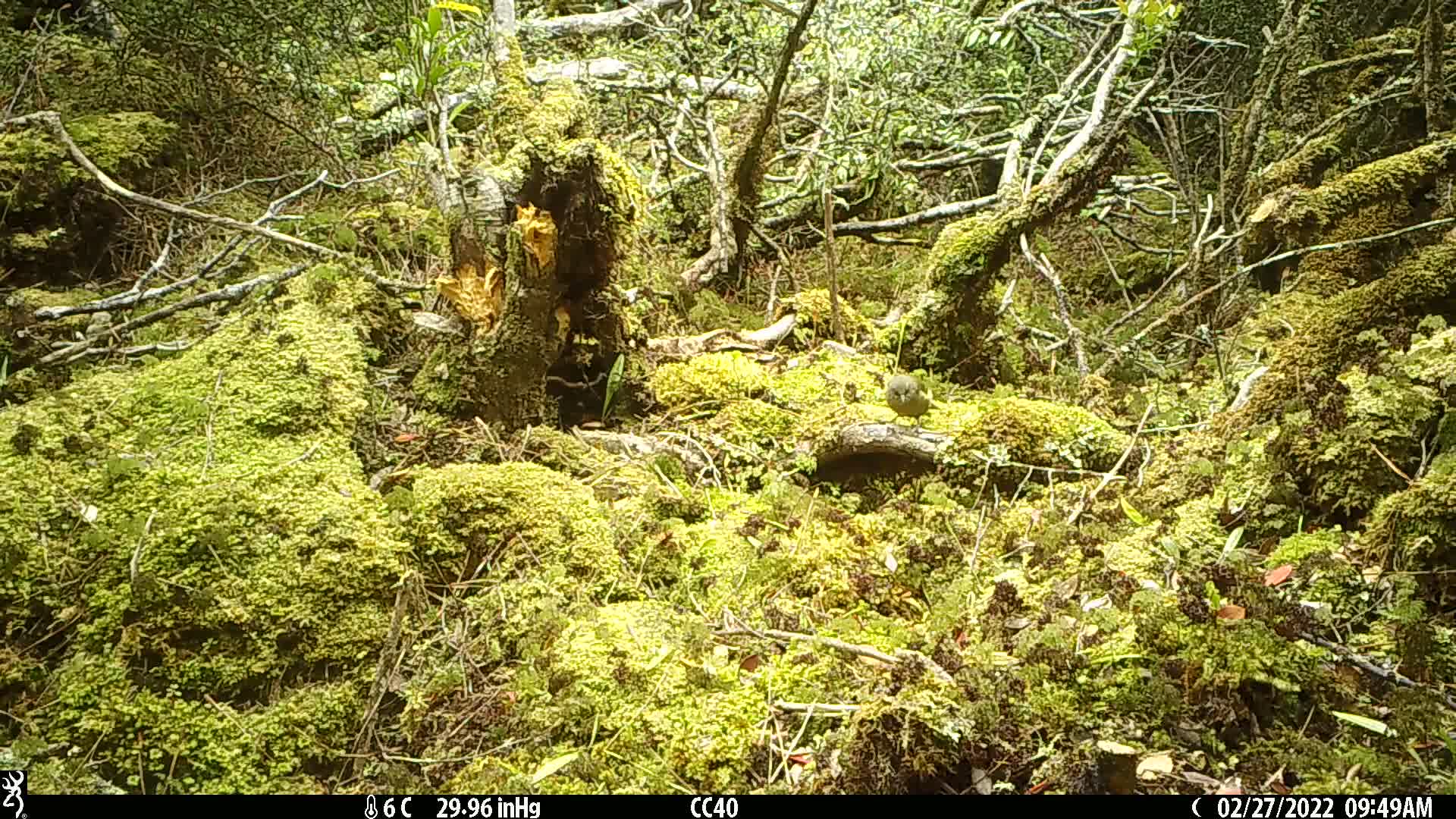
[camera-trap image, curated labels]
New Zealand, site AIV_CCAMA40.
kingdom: Animalia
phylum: Chordata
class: Aves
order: Passeriformes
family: Meliphagidae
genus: Anthornis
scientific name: Anthornis melanura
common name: new zealand bellbird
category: bellbird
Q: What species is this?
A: Bellbird (new zealand bellbird) (Anthornis melanura).